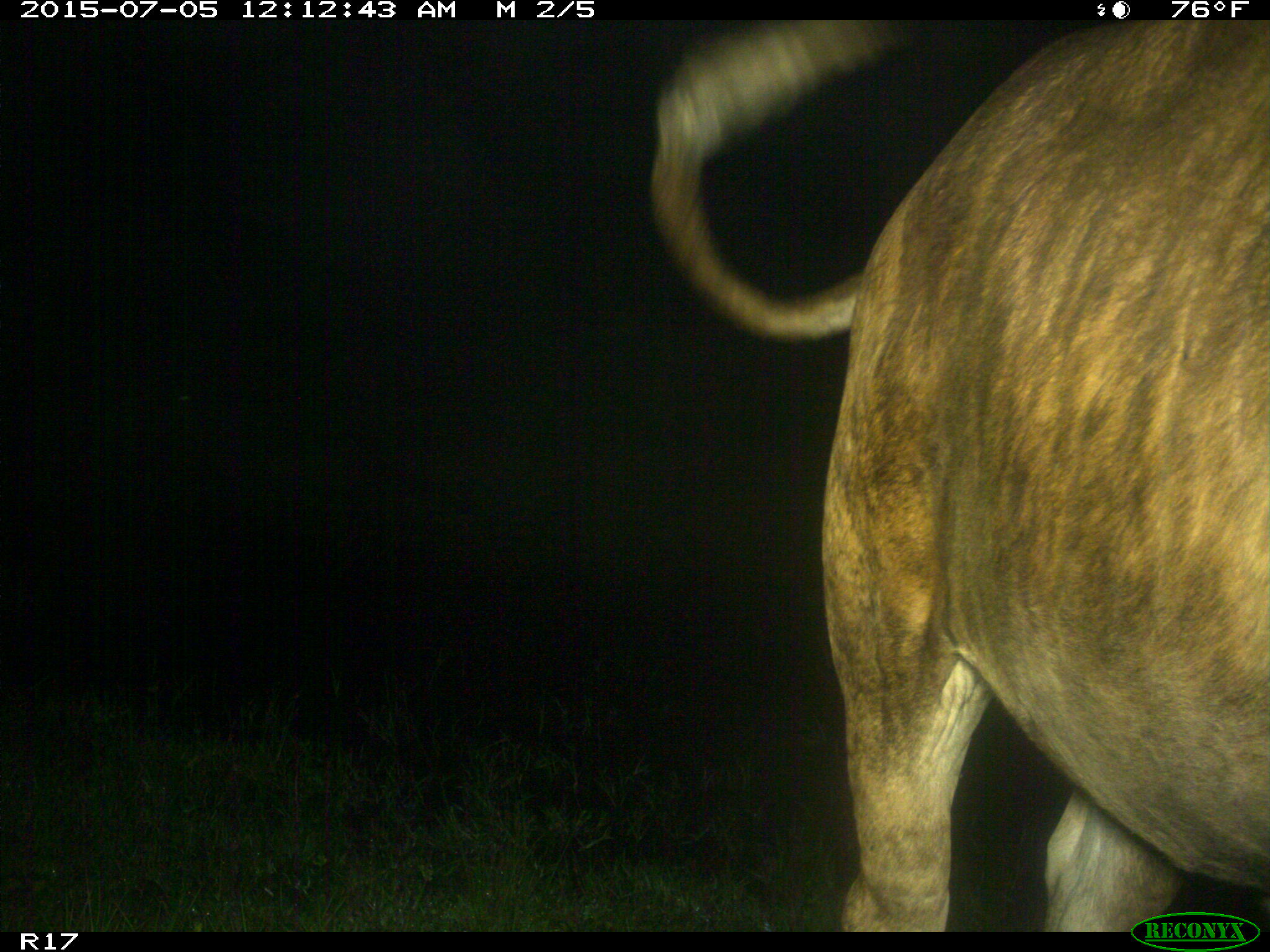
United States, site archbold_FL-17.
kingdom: Animalia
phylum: Chordata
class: Mammalia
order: Artiodactyla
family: Bovidae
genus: Bos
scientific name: Bos taurus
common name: domestic cow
Bos taurus (domestic cow).